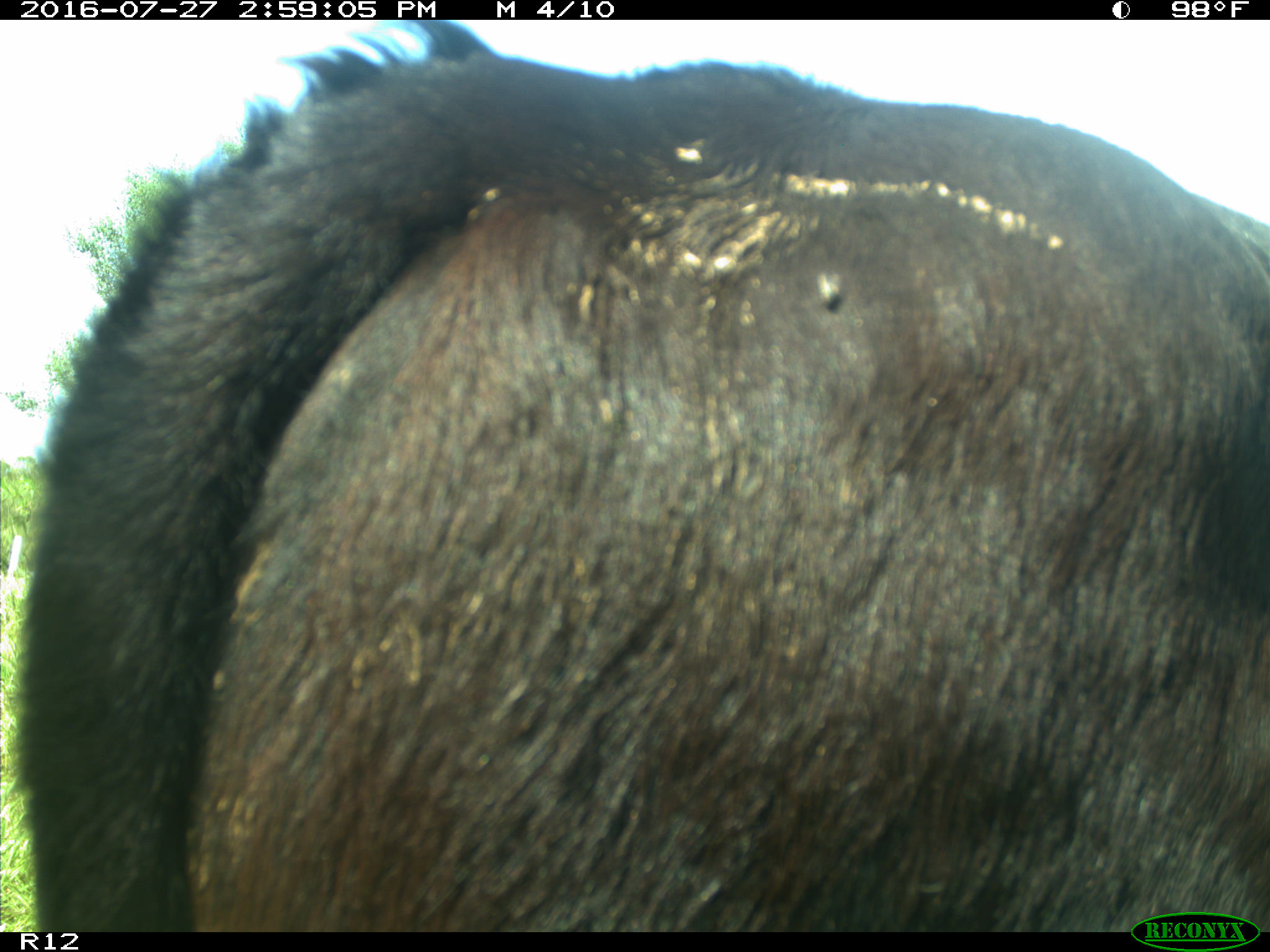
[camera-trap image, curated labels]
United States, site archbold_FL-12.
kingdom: Animalia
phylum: Chordata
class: Mammalia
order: Artiodactyla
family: Bovidae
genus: Bos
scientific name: Bos taurus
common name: domestic cow